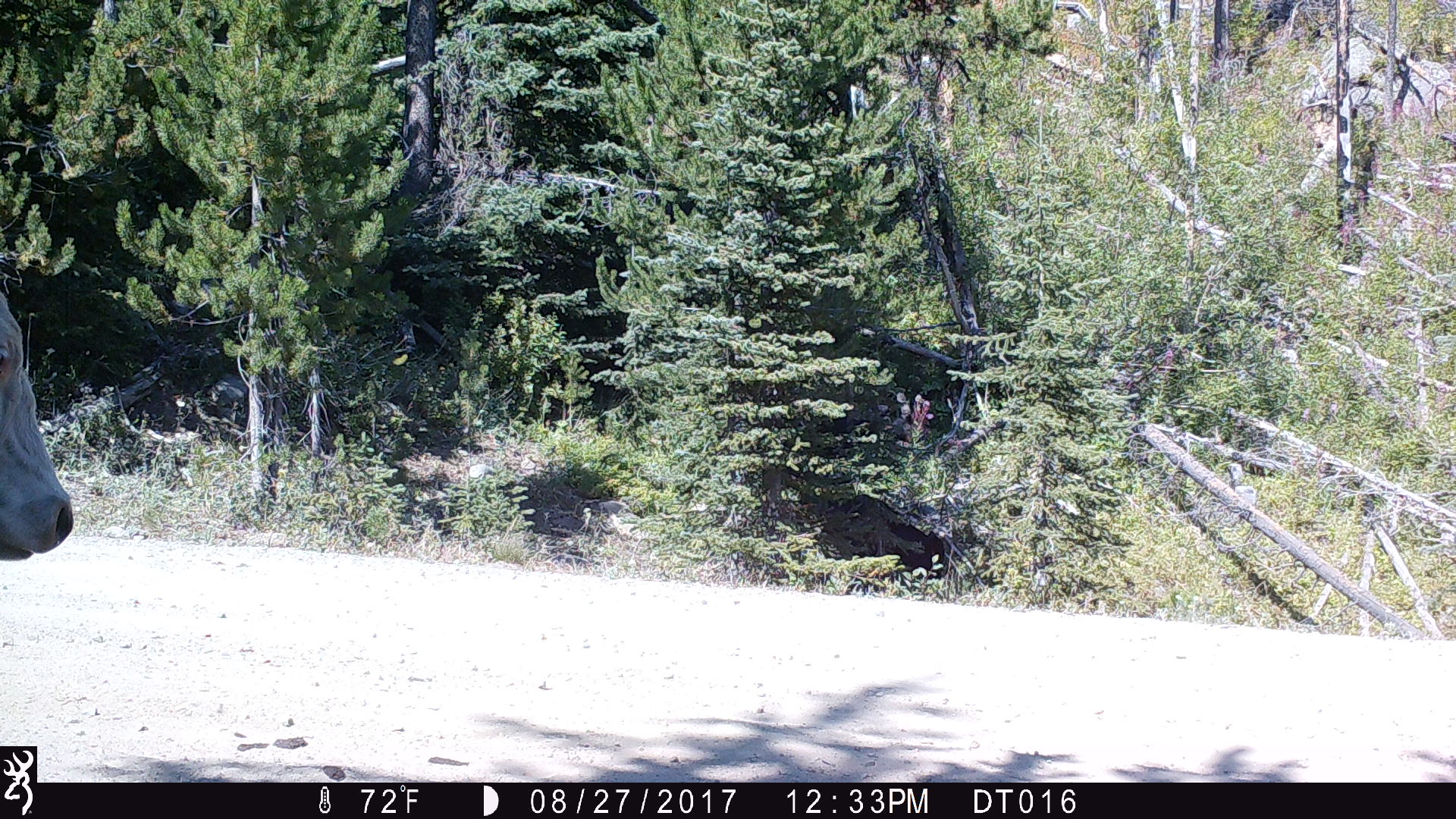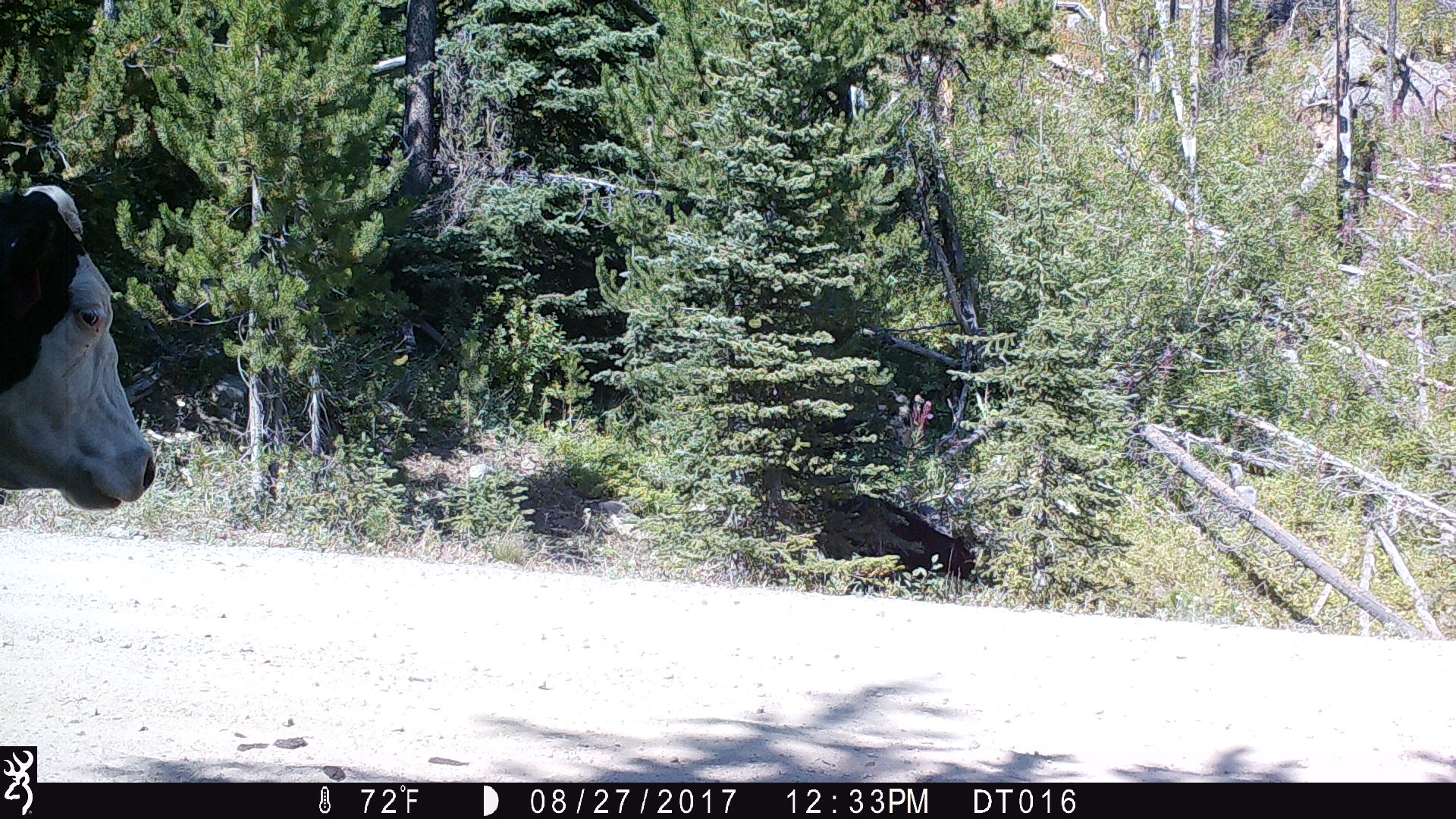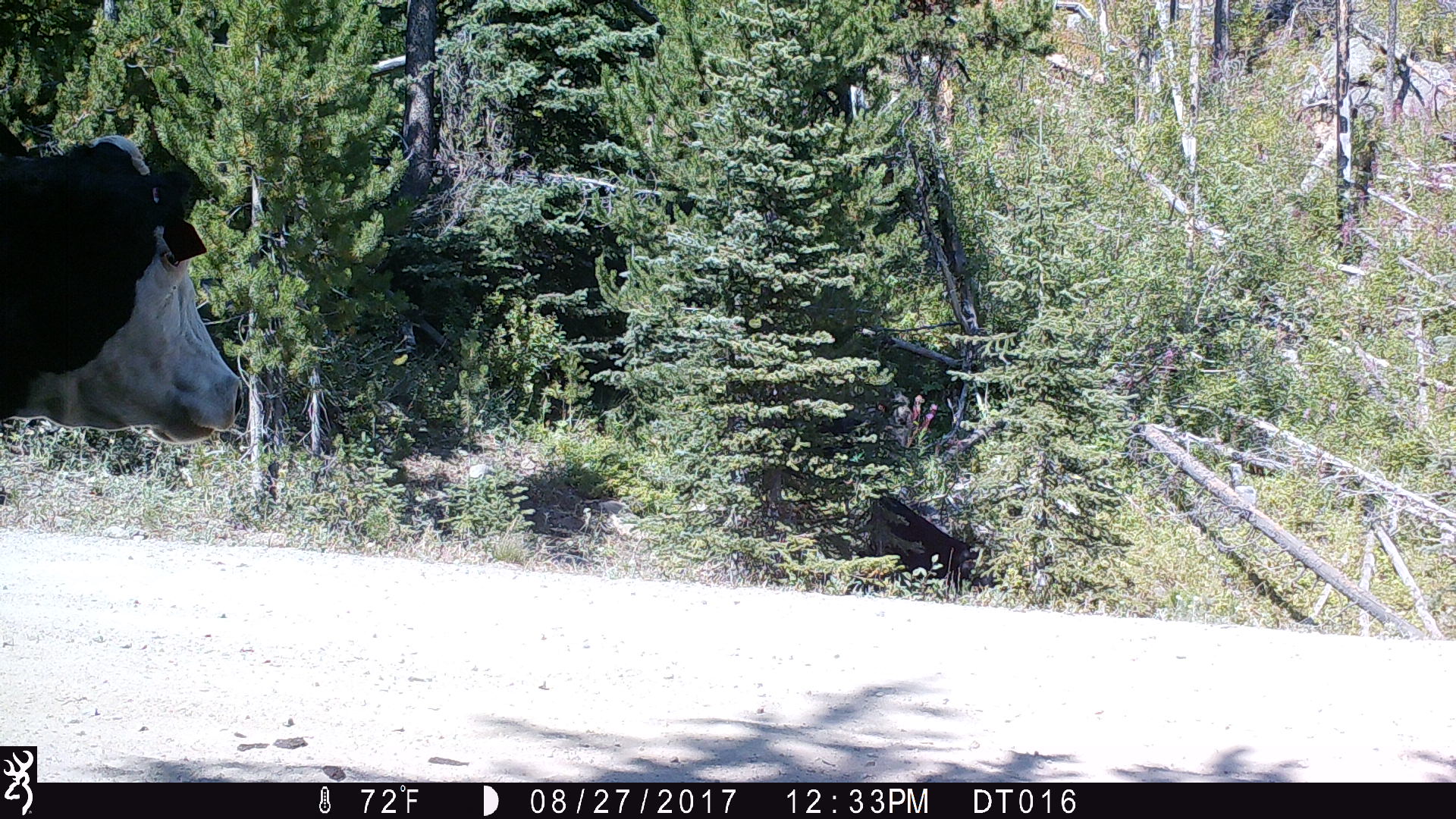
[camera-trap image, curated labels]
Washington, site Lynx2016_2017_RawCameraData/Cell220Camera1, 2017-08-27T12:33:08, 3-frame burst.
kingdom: Animalia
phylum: Chordata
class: Mammalia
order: Artiodactyla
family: Bovidae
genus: Bos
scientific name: Bos taurus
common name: domestic cattle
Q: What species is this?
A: Domestic cattle (Bos taurus).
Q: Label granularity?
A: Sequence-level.